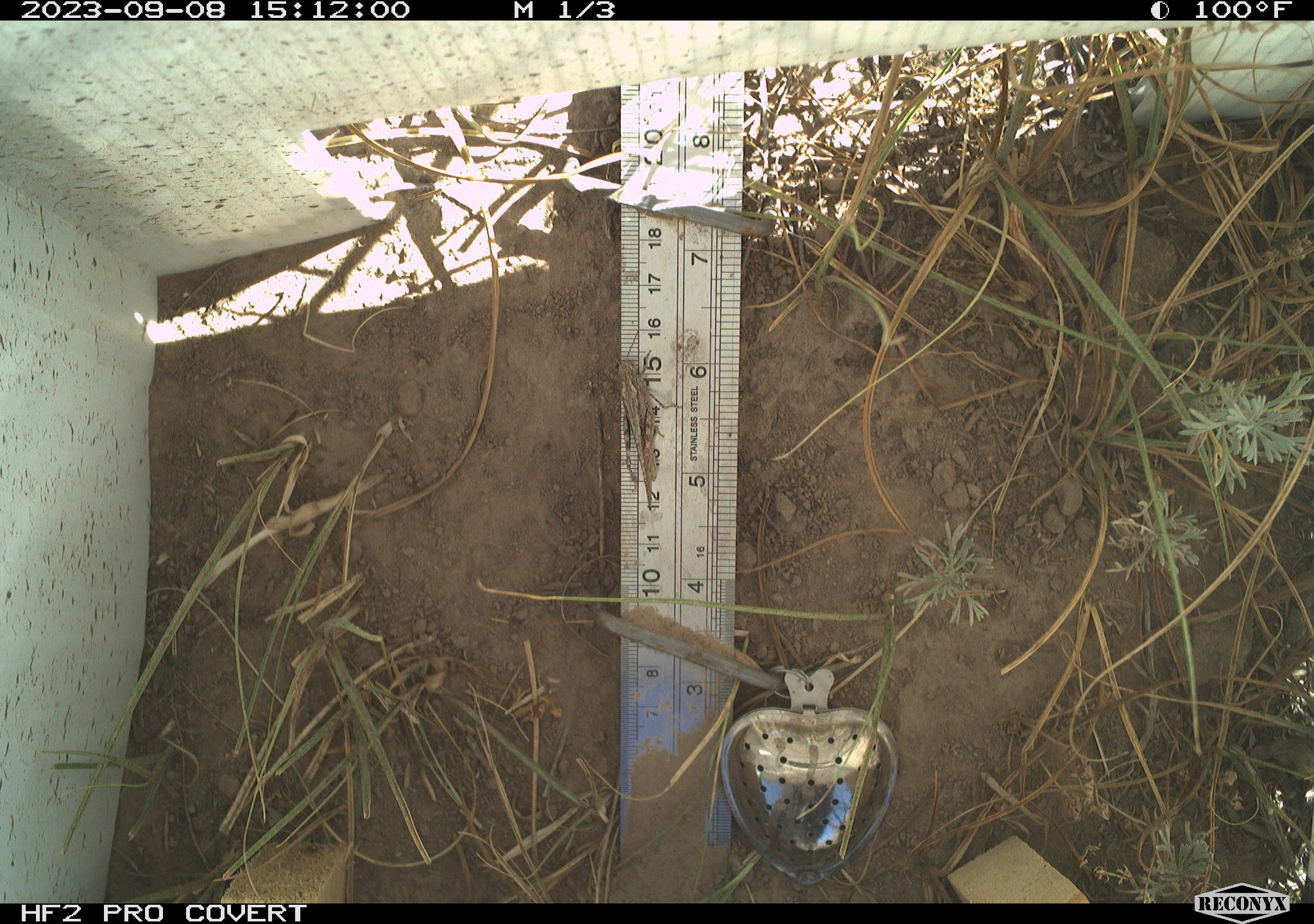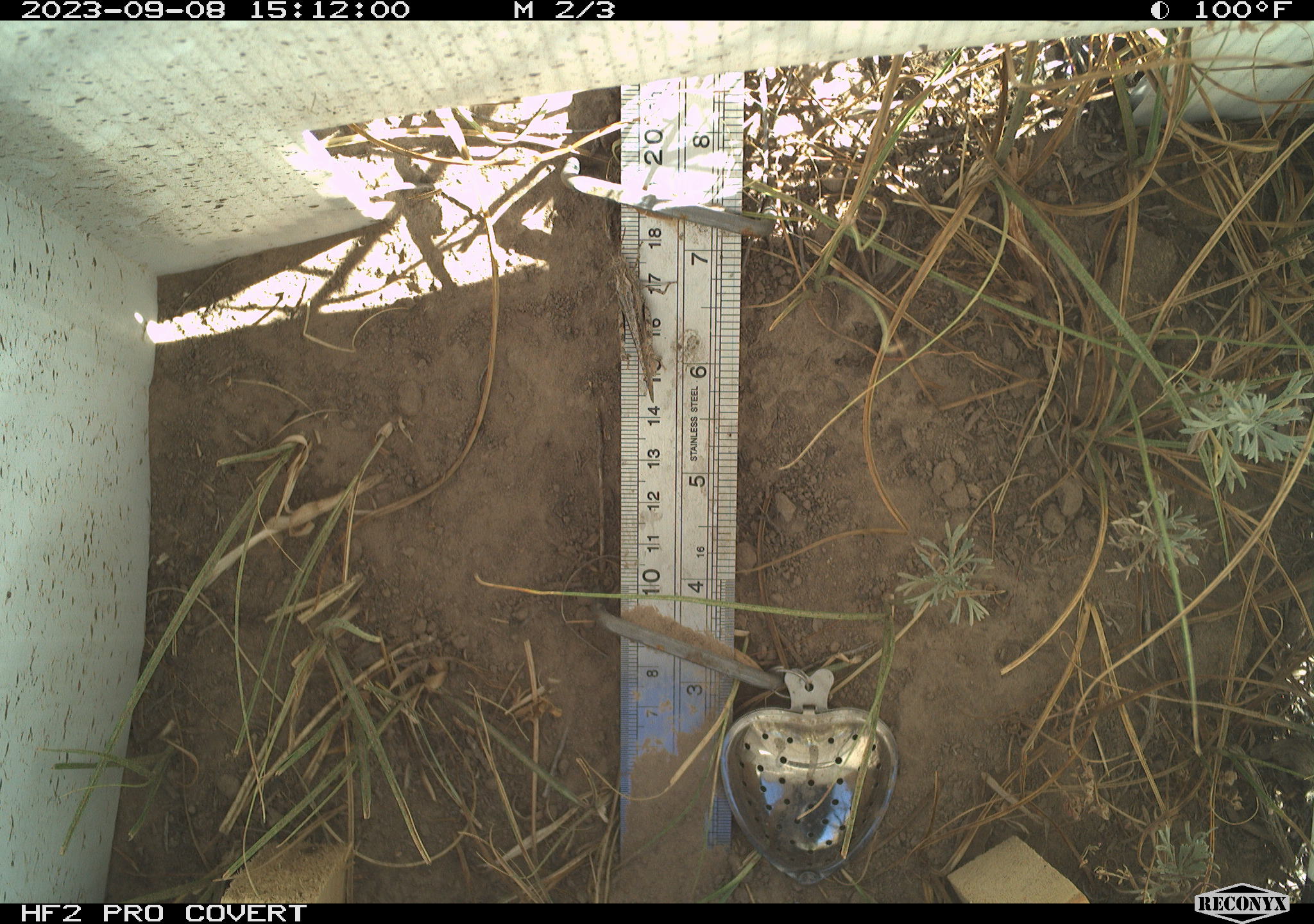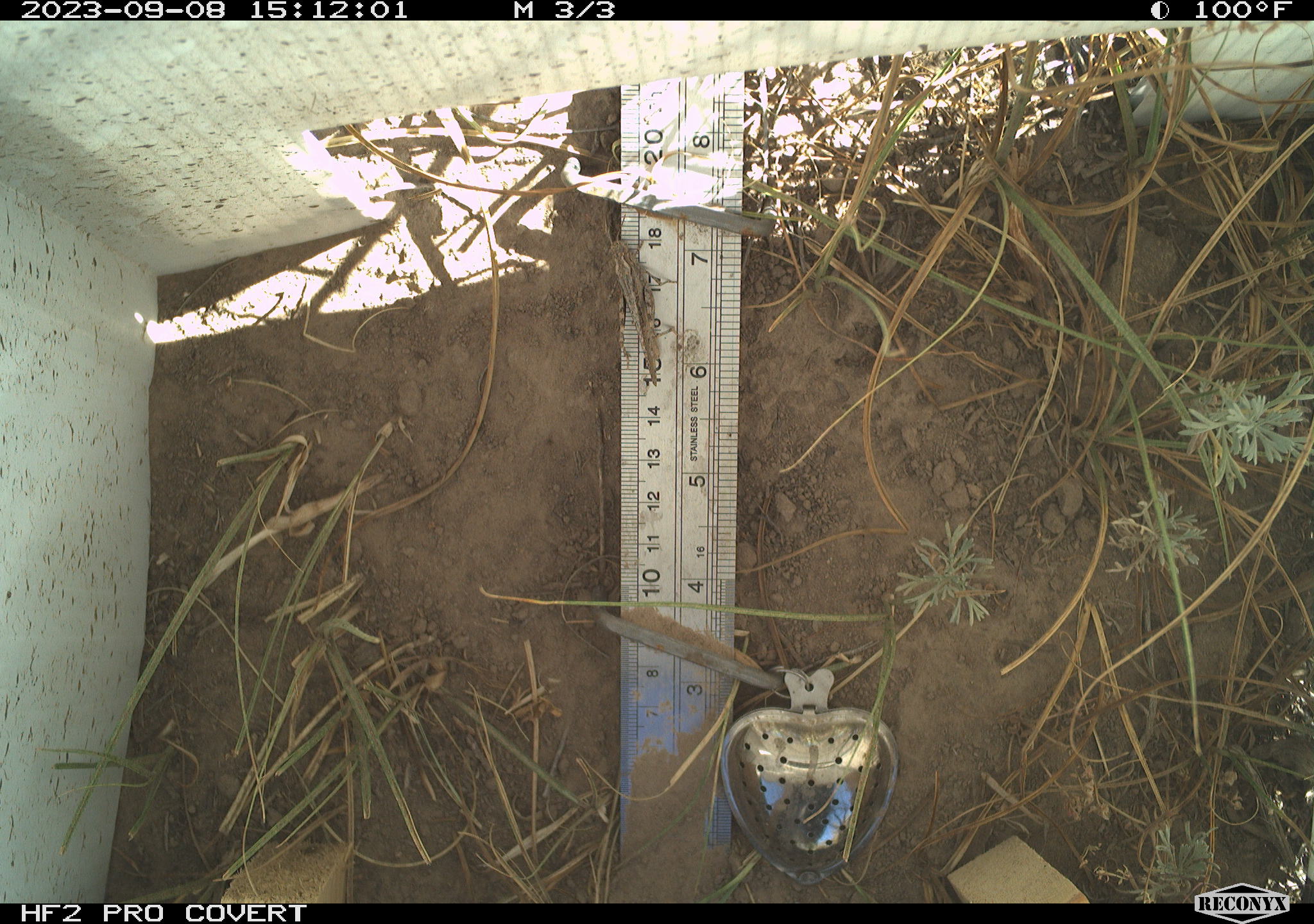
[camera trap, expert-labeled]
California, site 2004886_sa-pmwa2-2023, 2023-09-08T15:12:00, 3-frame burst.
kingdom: Animalia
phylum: Arthropoda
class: Insecta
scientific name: Insecta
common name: insect